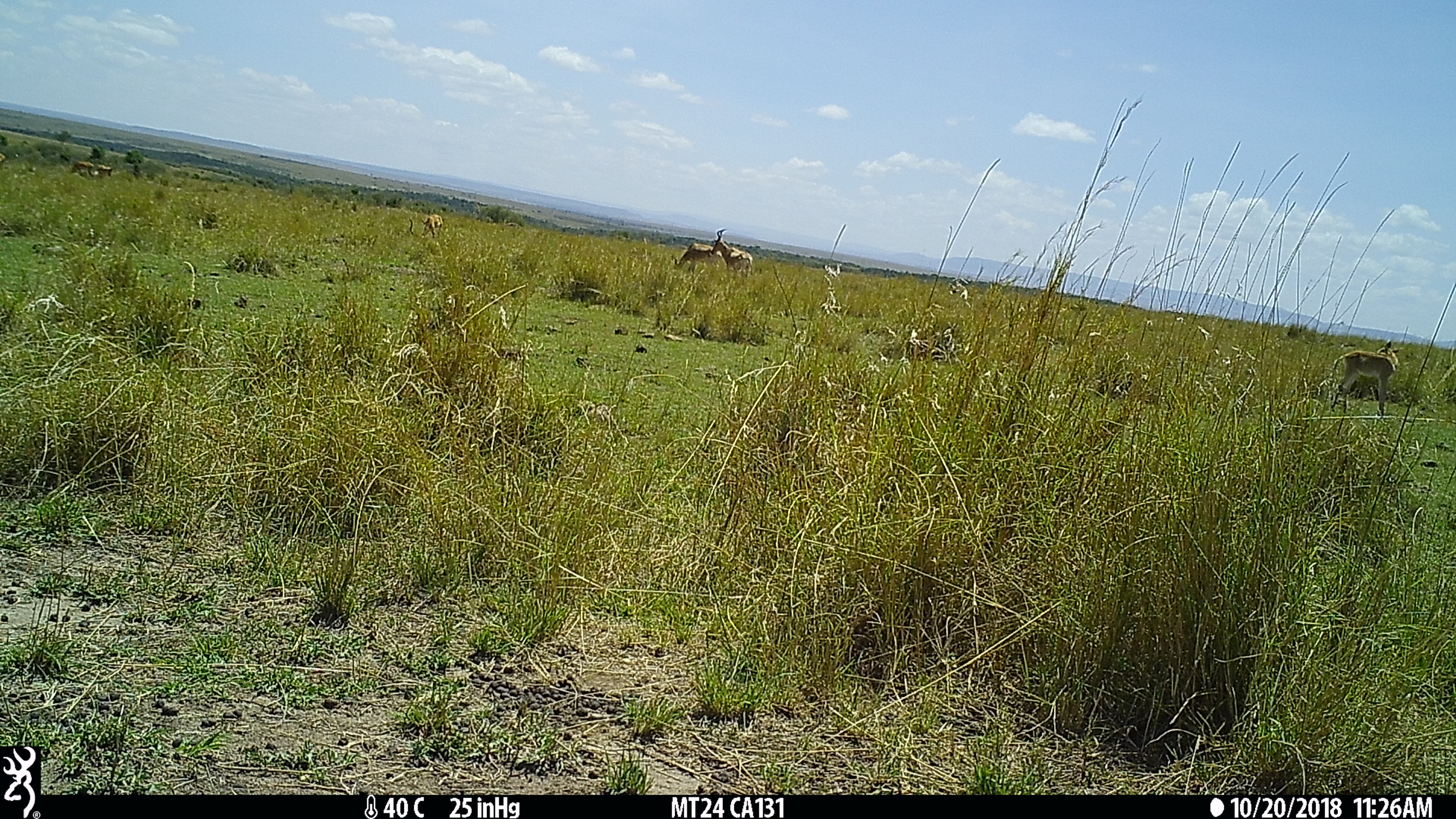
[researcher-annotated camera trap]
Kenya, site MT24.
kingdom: Animalia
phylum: Chordata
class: Mammalia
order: Artiodactyla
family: Bovidae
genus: Alcelaphus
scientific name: Alcelaphus buselaphus cokii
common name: coke's hartebeest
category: hartebeest cokes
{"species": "hartebeest cokes (coke's hartebeest) (Alcelaphus buselaphus cokii)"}